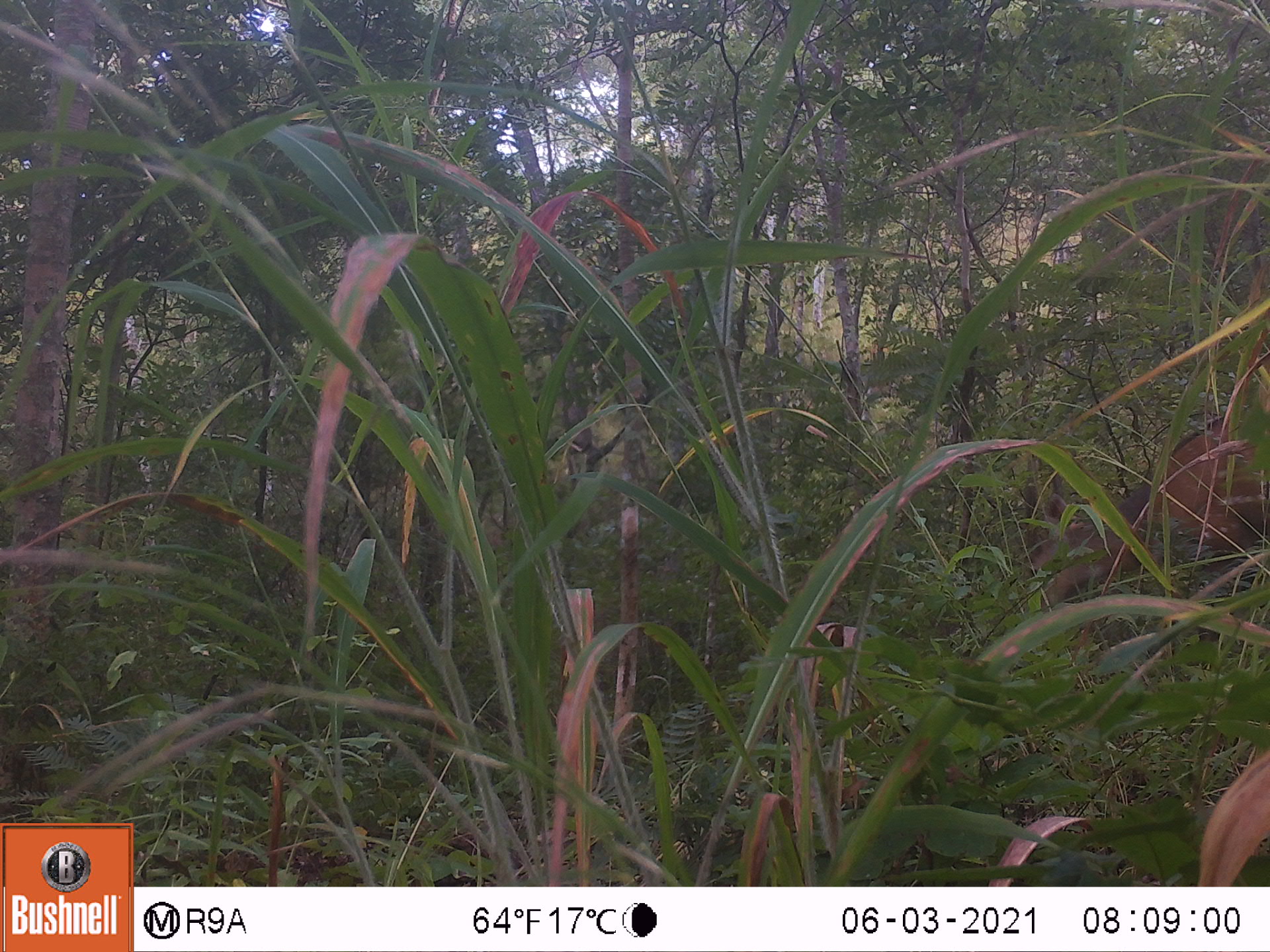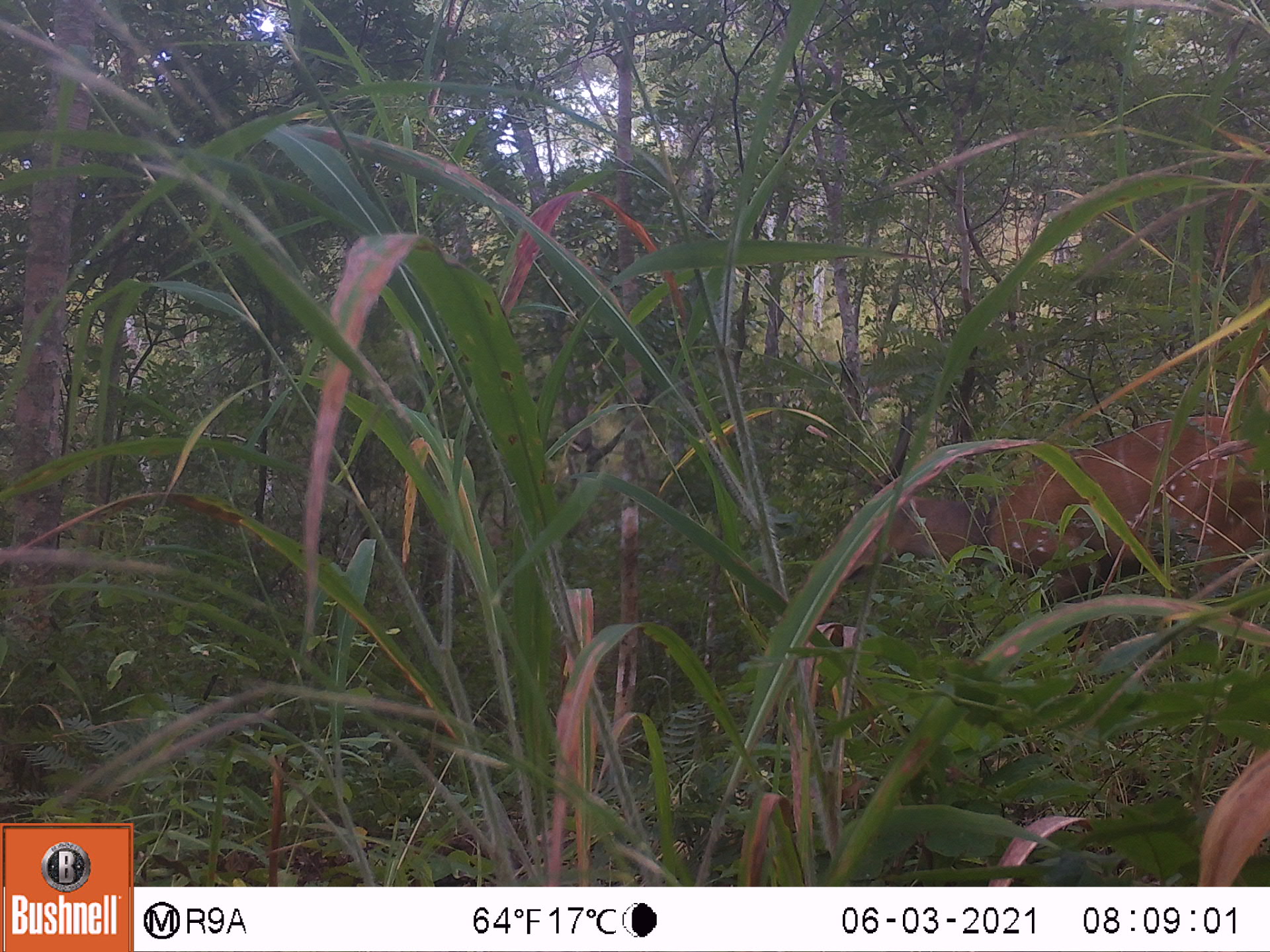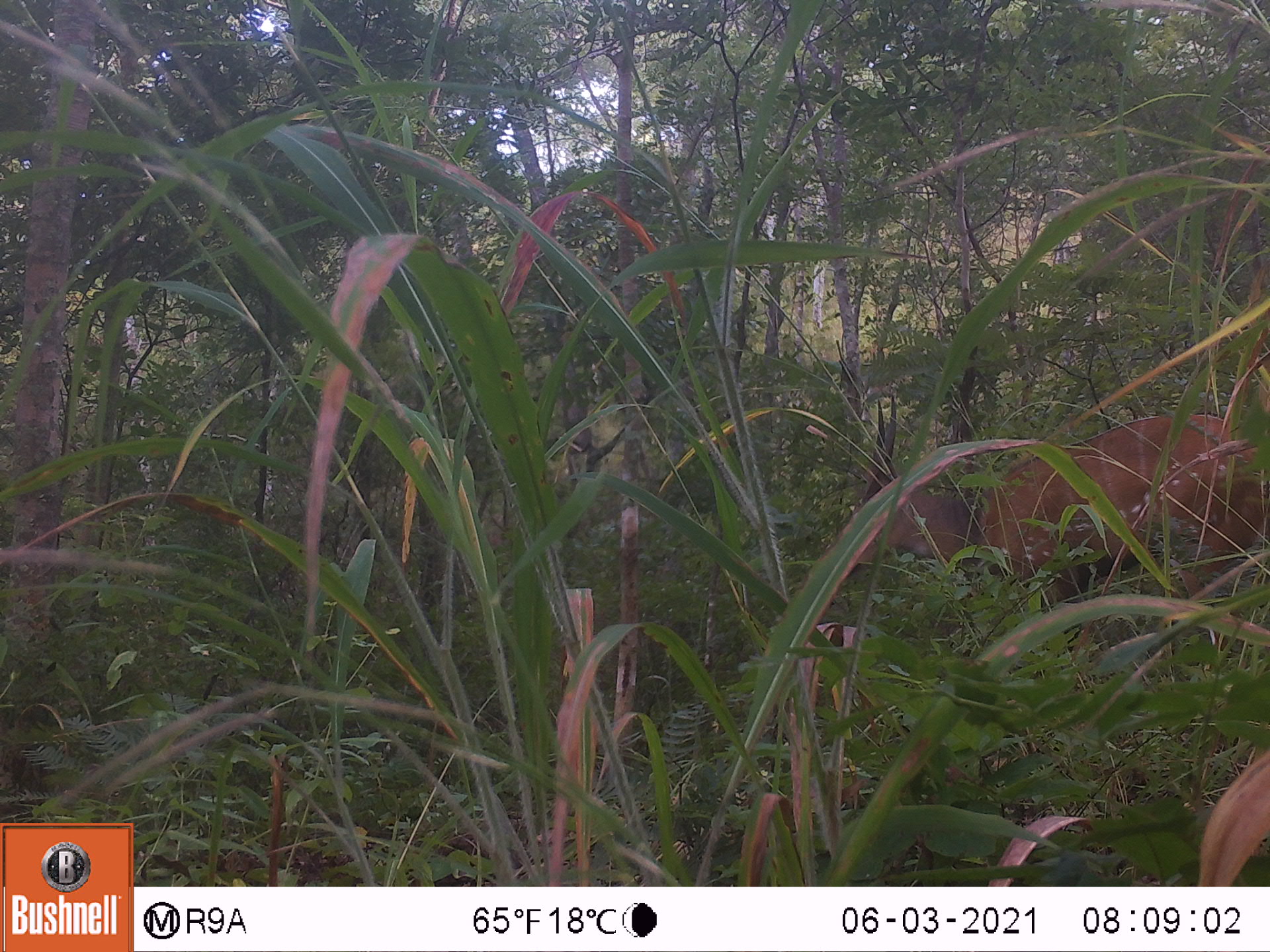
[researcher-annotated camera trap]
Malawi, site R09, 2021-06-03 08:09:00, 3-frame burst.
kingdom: Animalia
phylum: Chordata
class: Mammalia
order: Artiodactyla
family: Bovidae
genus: Tragelaphus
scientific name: Tragelaphus sylvaticus sylvaticus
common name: cape bushbuck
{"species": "cape bushbuck (Tragelaphus sylvaticus sylvaticus)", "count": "1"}